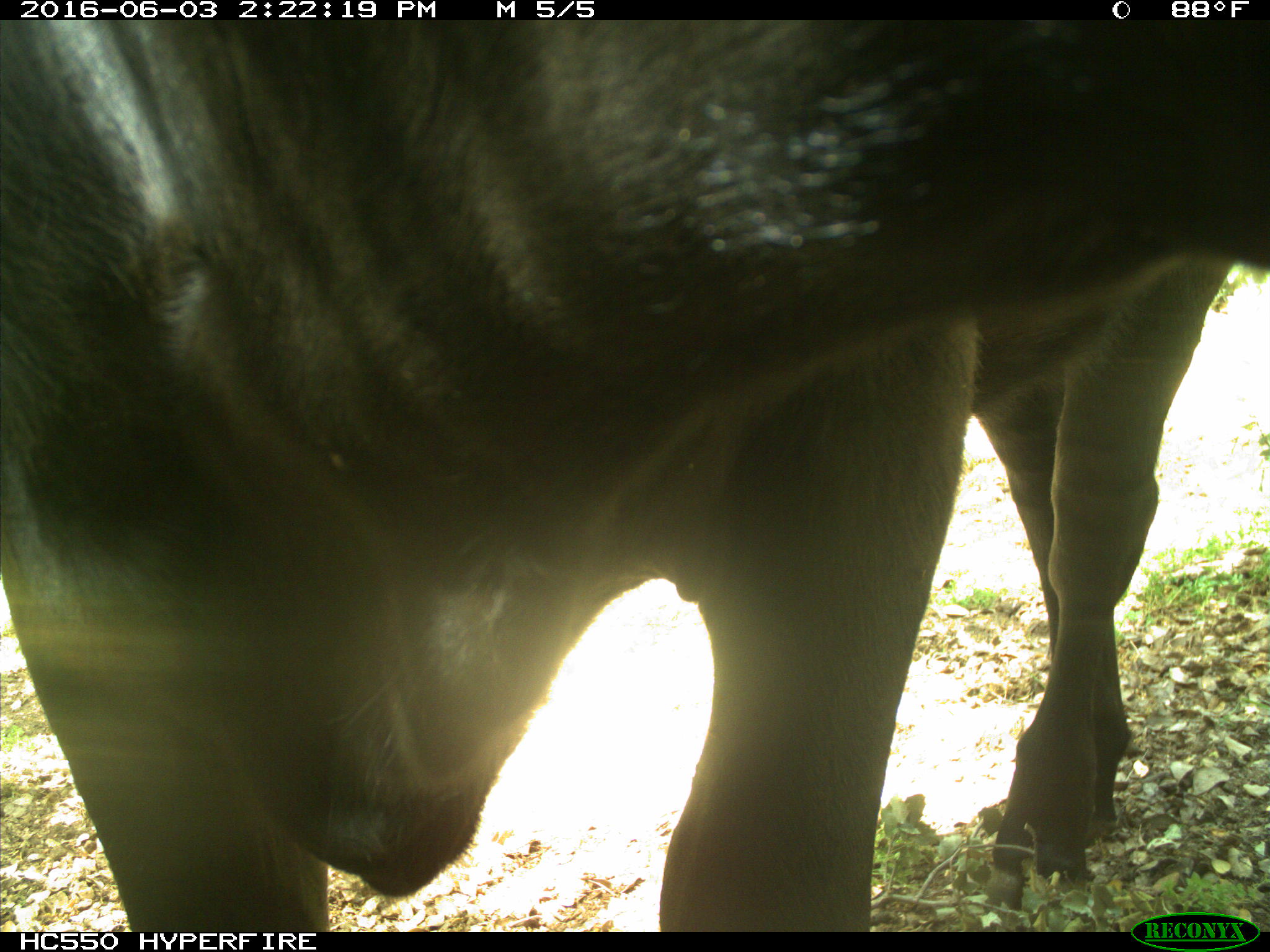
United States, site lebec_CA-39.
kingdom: Animalia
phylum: Chordata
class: Mammalia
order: Artiodactyla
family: Bovidae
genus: Bos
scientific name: Bos taurus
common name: domestic cow